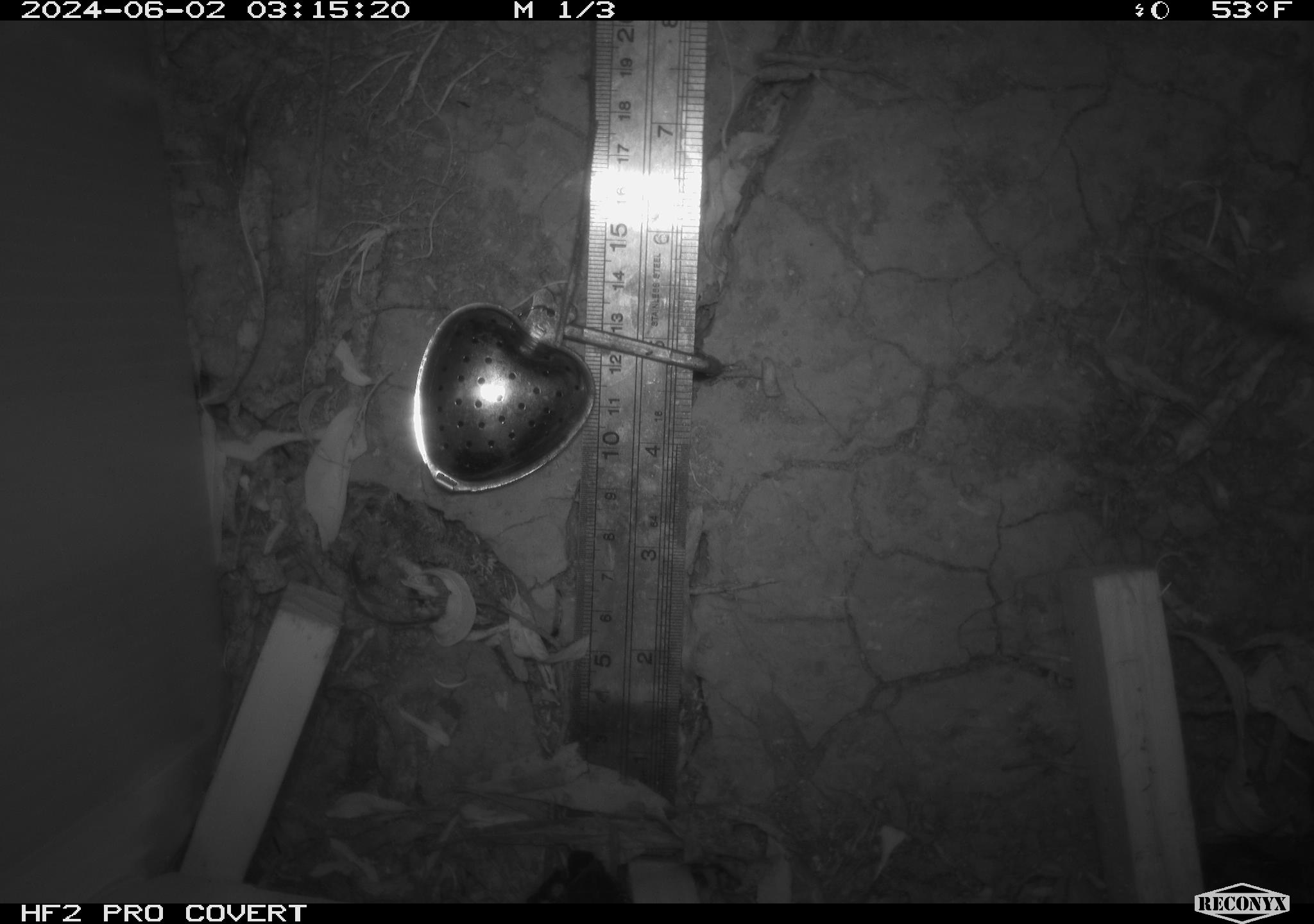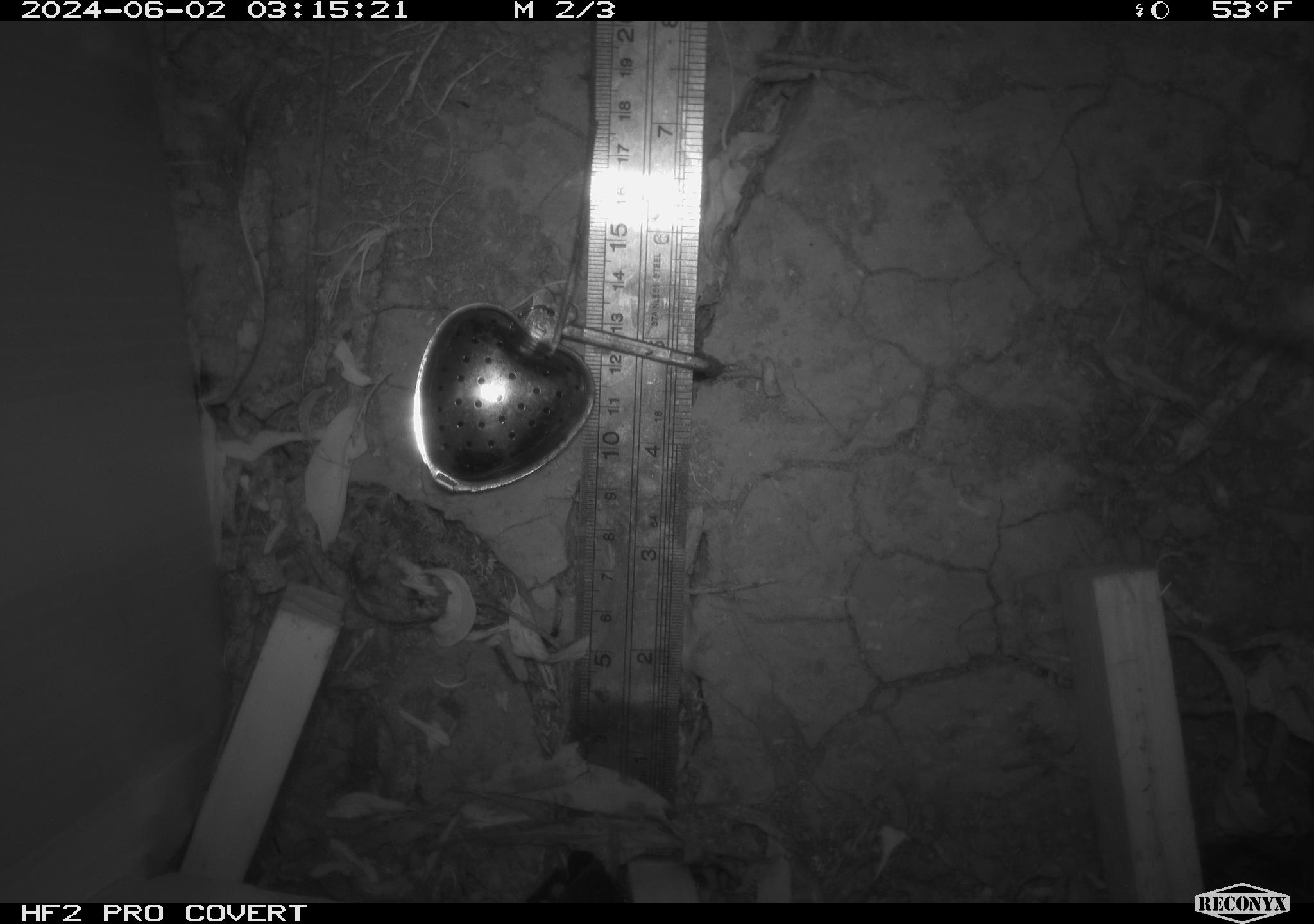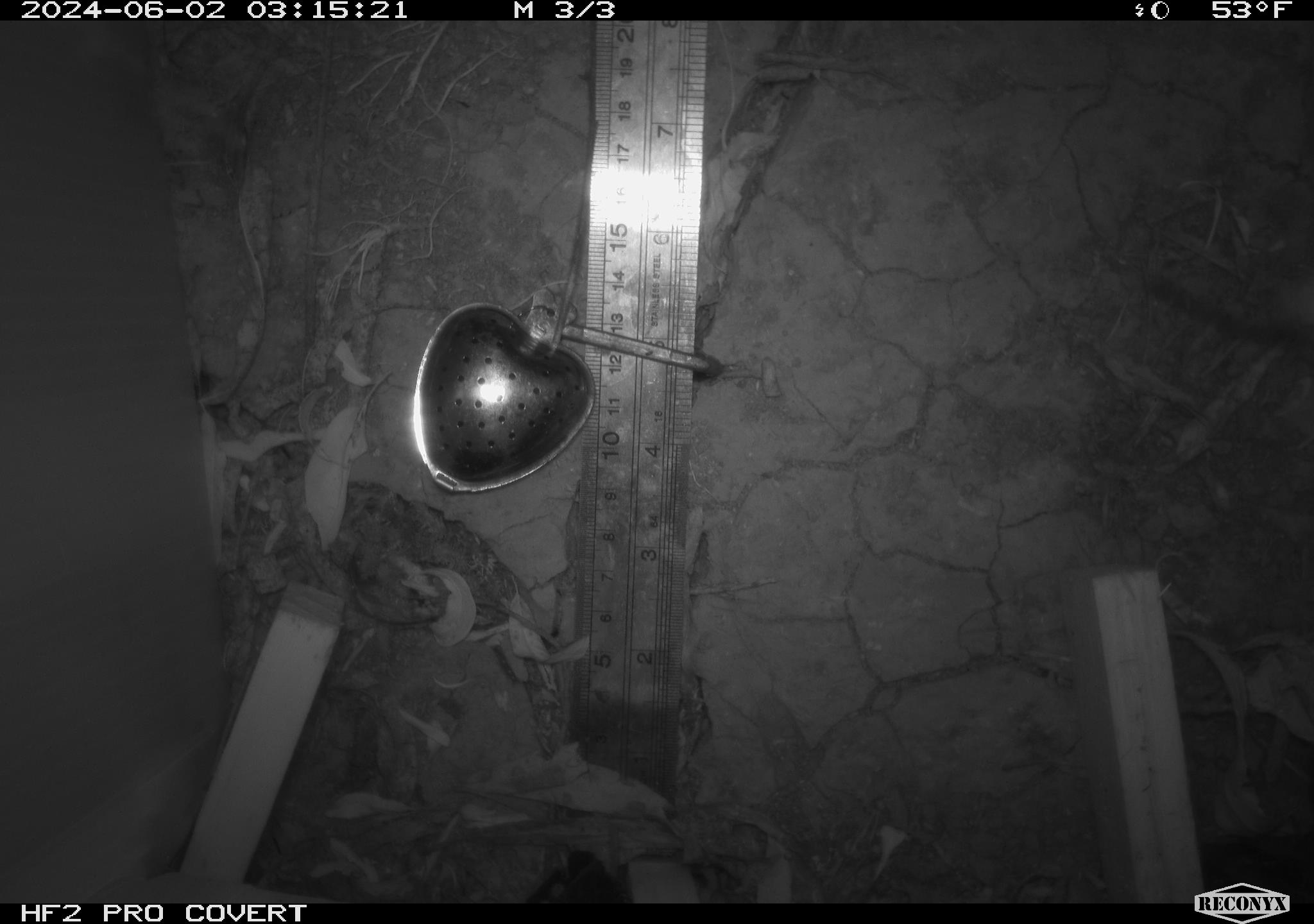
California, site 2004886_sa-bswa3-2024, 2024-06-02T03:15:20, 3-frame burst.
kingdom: Animalia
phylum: Chordata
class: Mammalia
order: Rodentia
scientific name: Rodentia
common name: mouse species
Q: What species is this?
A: Mouse species (Rodentia).